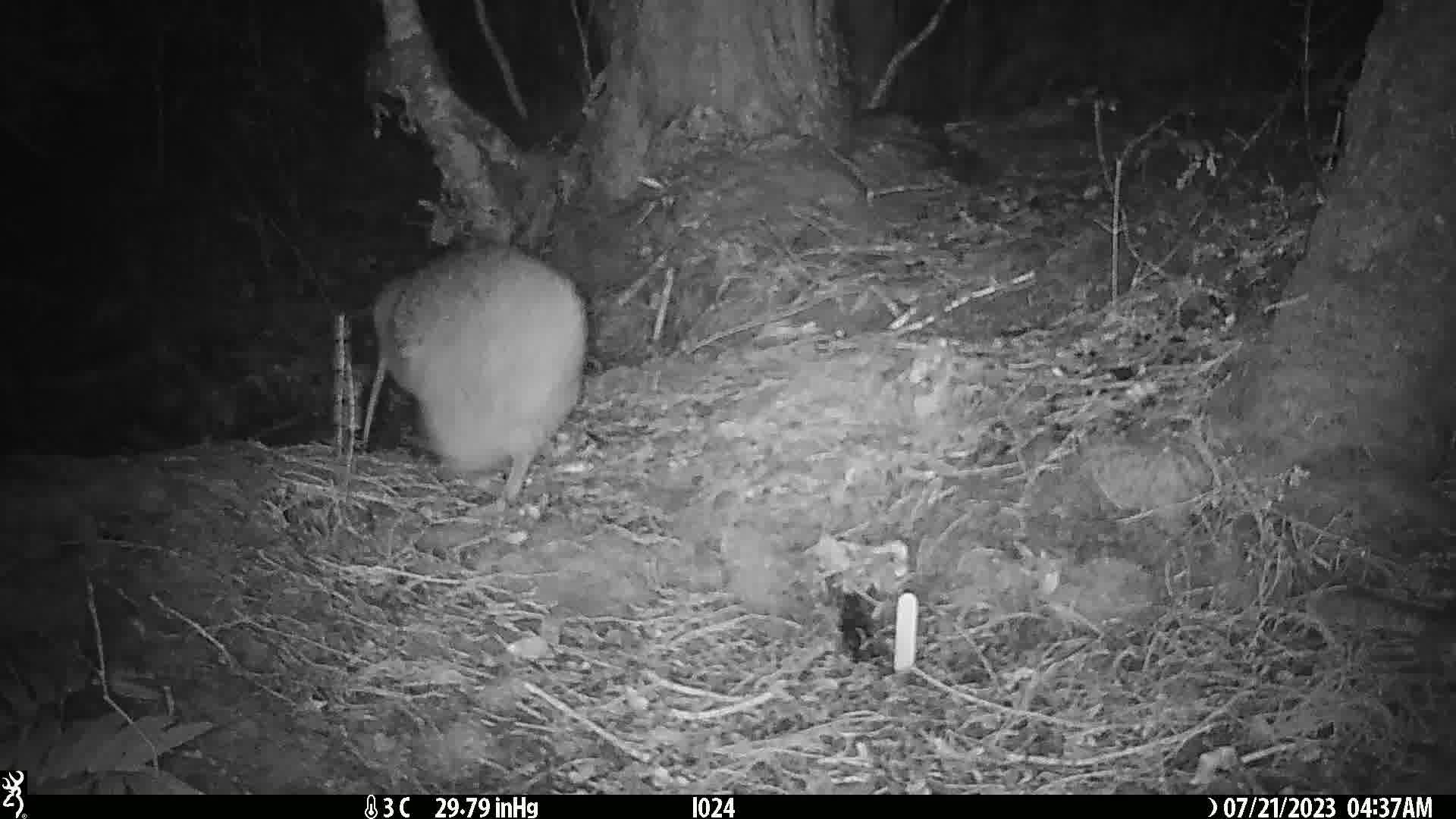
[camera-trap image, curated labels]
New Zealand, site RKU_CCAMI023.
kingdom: Animalia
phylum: Chordata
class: Aves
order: Apterygiformes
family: Apterygidae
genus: Apteryx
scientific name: Apteryx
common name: kiwi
Kiwi (Apteryx).